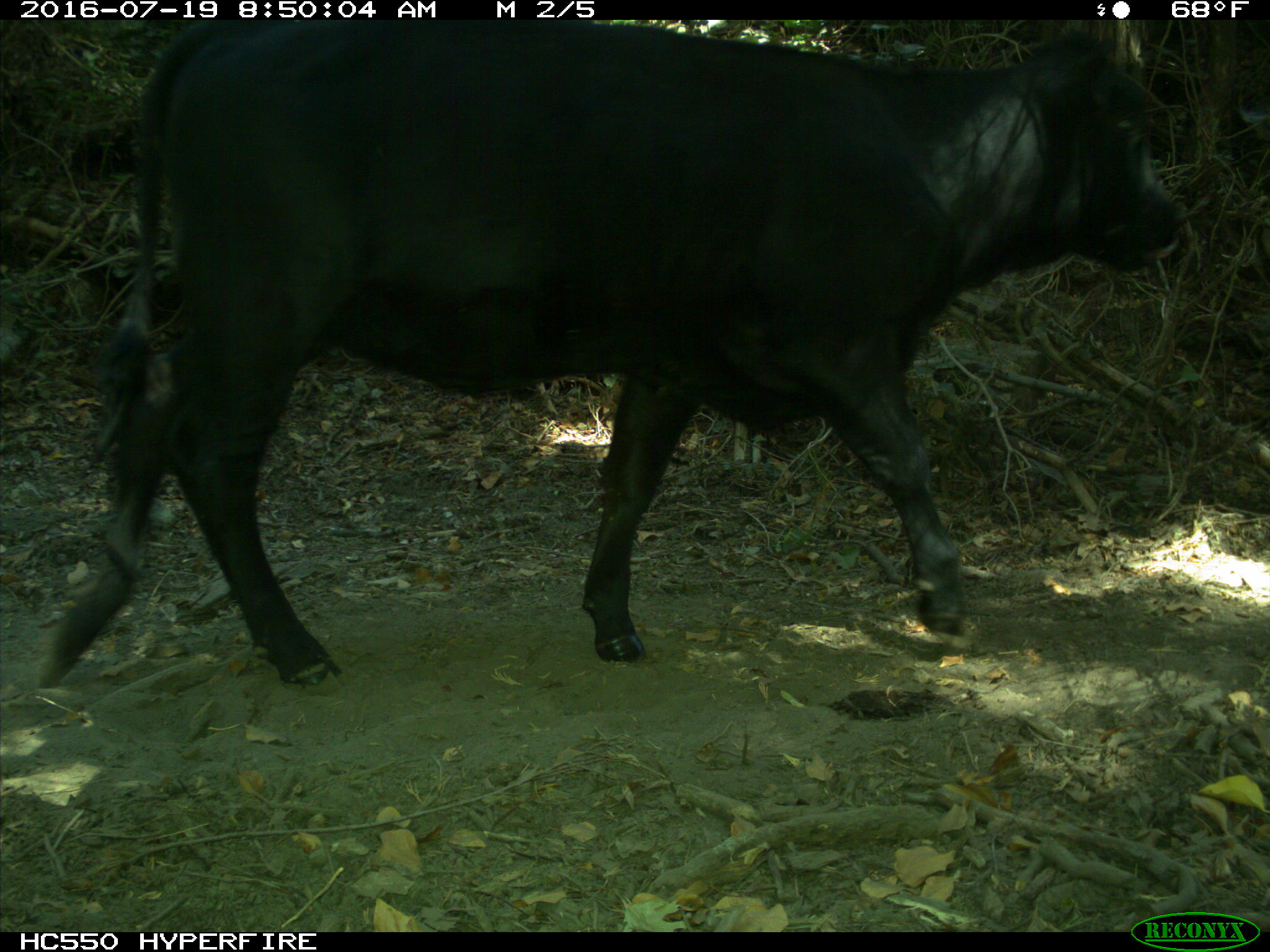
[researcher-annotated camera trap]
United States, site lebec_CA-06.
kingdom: Animalia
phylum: Chordata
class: Mammalia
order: Artiodactyla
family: Bovidae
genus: Bos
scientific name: Bos taurus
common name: domestic cow